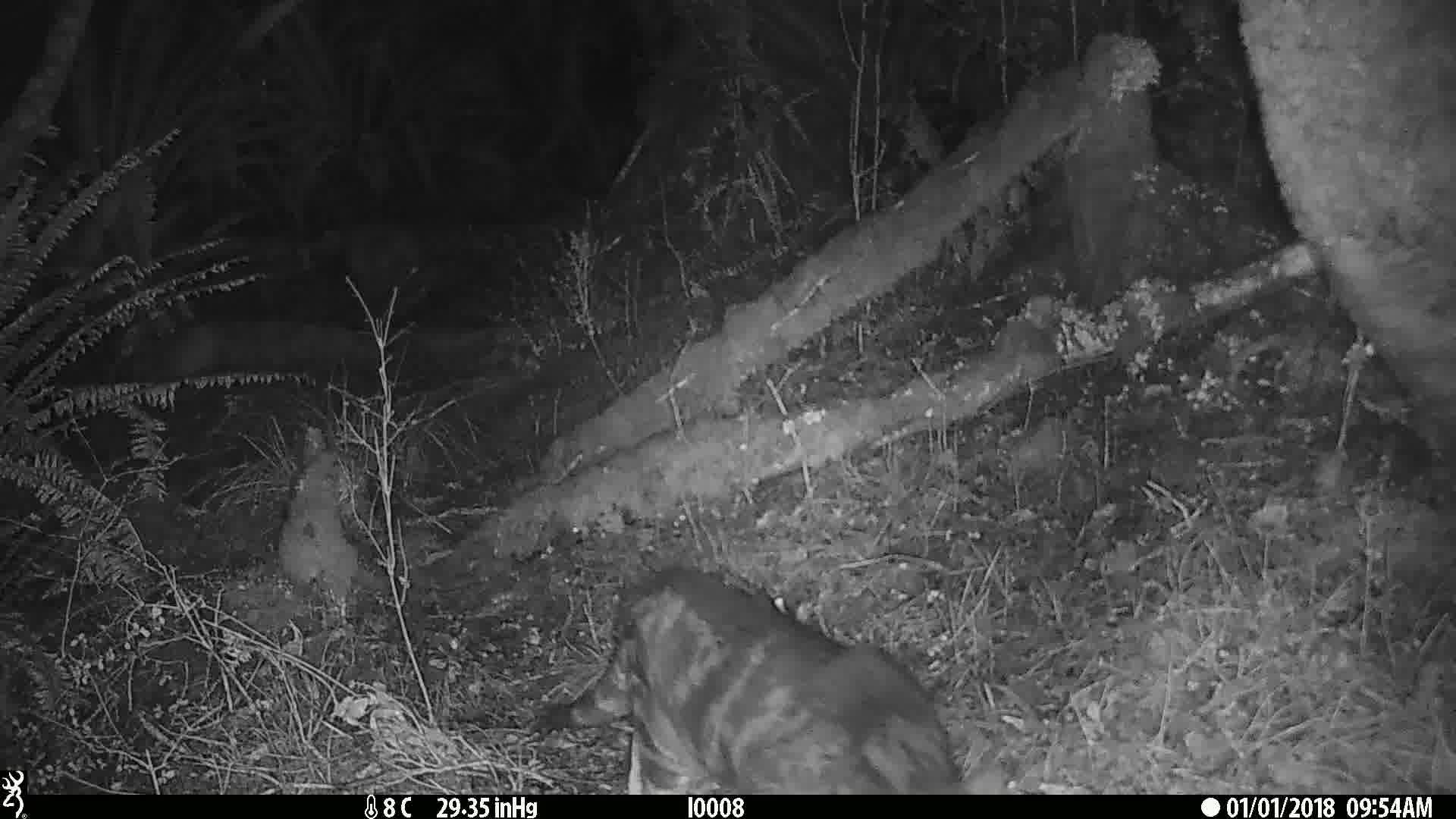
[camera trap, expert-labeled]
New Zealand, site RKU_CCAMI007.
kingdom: Animalia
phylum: Chordata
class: Mammalia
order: Carnivora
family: Felidae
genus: Felis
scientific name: Felis catus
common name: domestic cat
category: cat